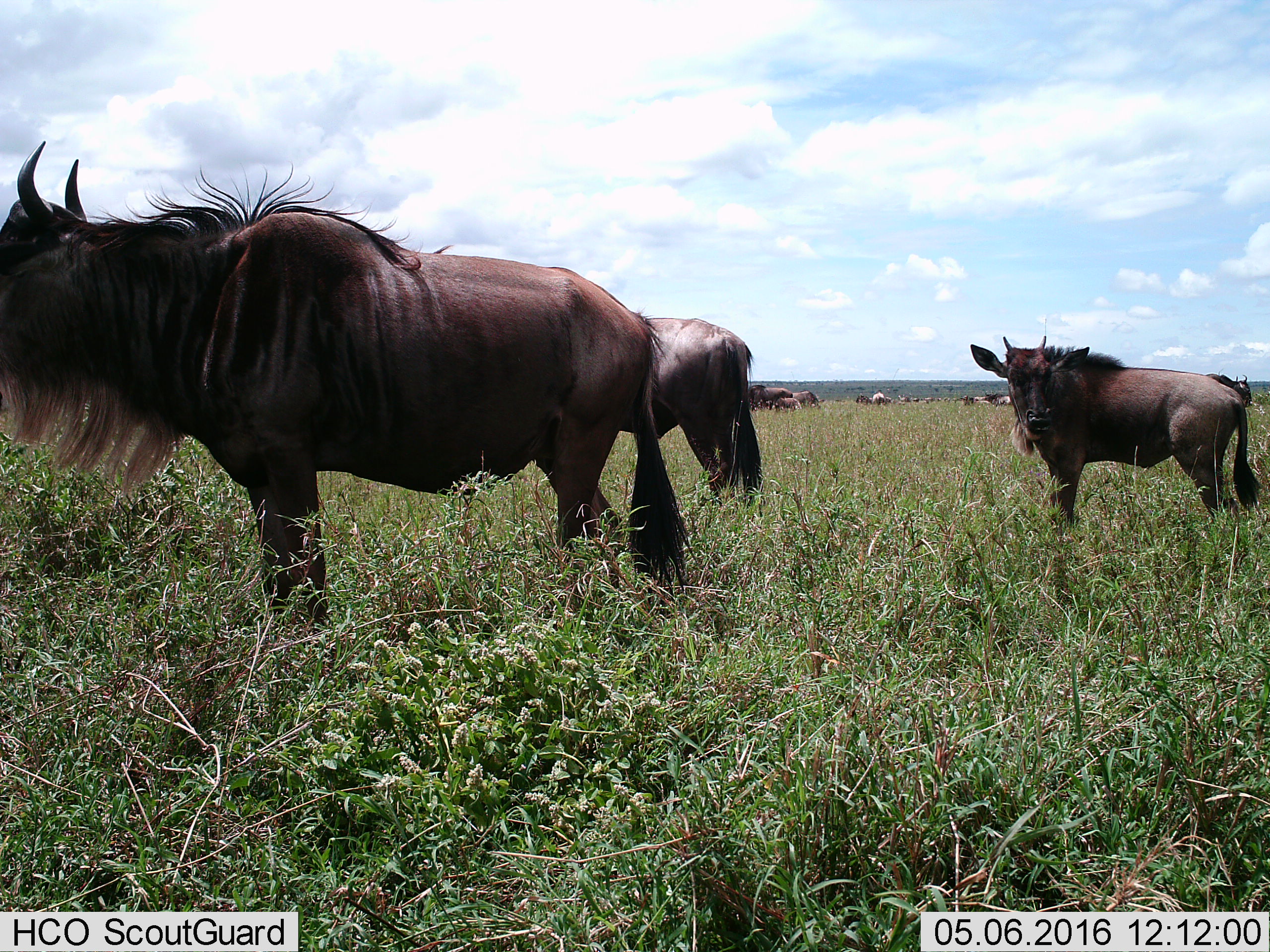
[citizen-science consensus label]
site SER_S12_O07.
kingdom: Animalia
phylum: Chordata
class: Mammalia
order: Artiodactyla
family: Bovidae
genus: Connochaetes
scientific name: Connochaetes taurinus taurinus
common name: blue wildebeest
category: wildebeestblue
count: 11-50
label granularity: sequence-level